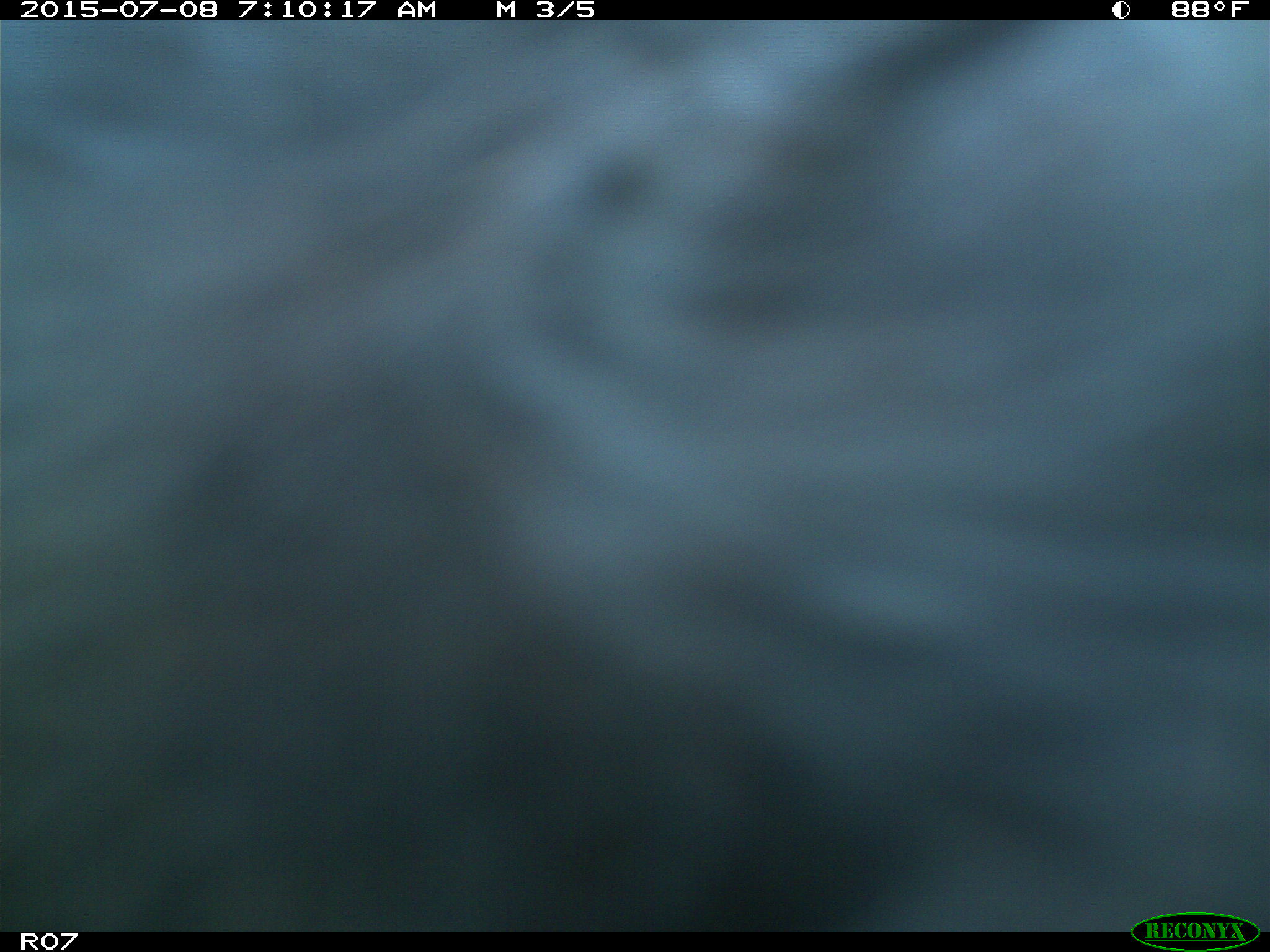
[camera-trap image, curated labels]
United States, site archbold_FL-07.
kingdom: Animalia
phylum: Chordata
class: Mammalia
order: Artiodactyla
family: Bovidae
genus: Bos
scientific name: Bos taurus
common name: domestic cow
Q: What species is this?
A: Bos taurus (domestic cow).